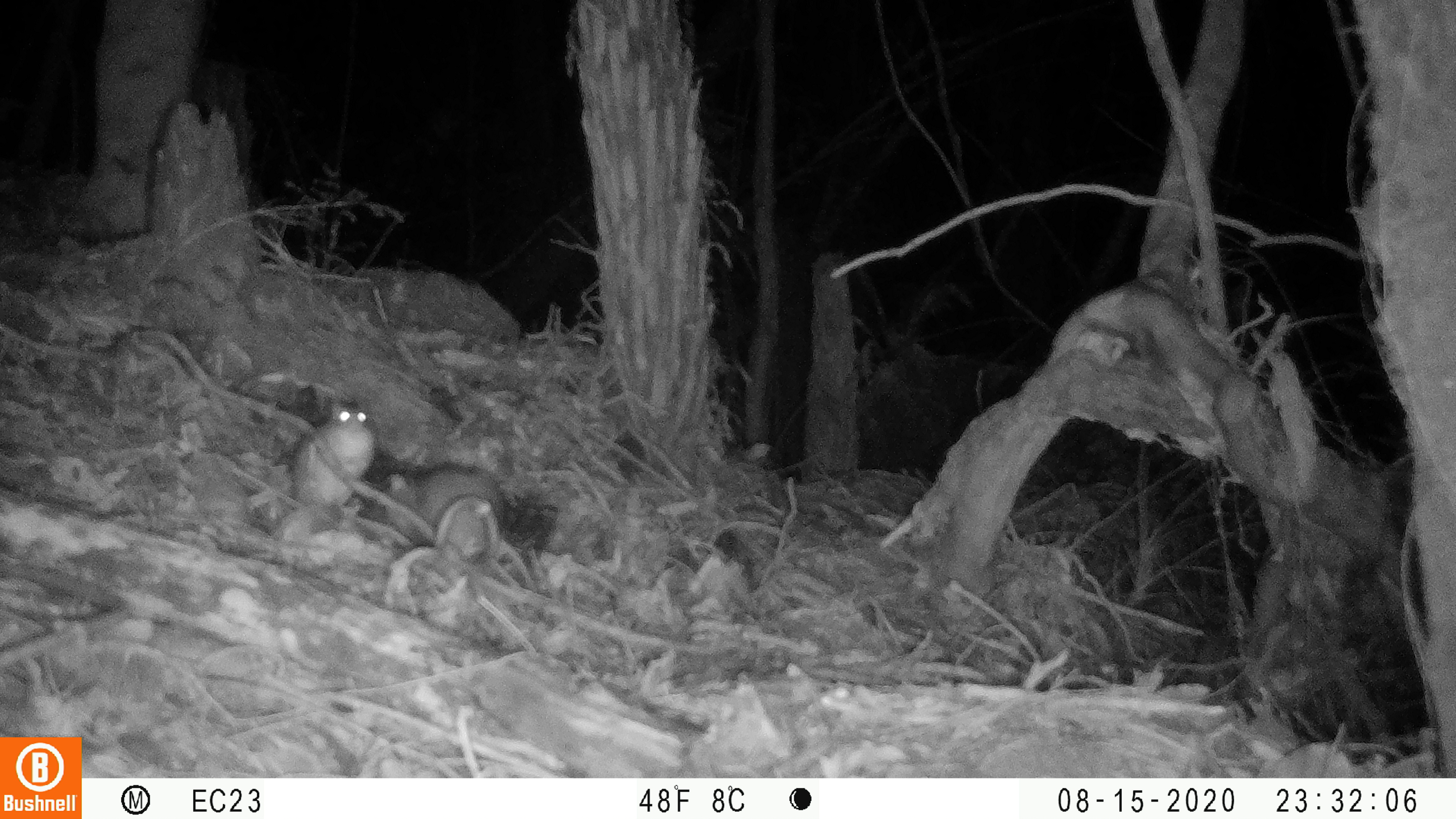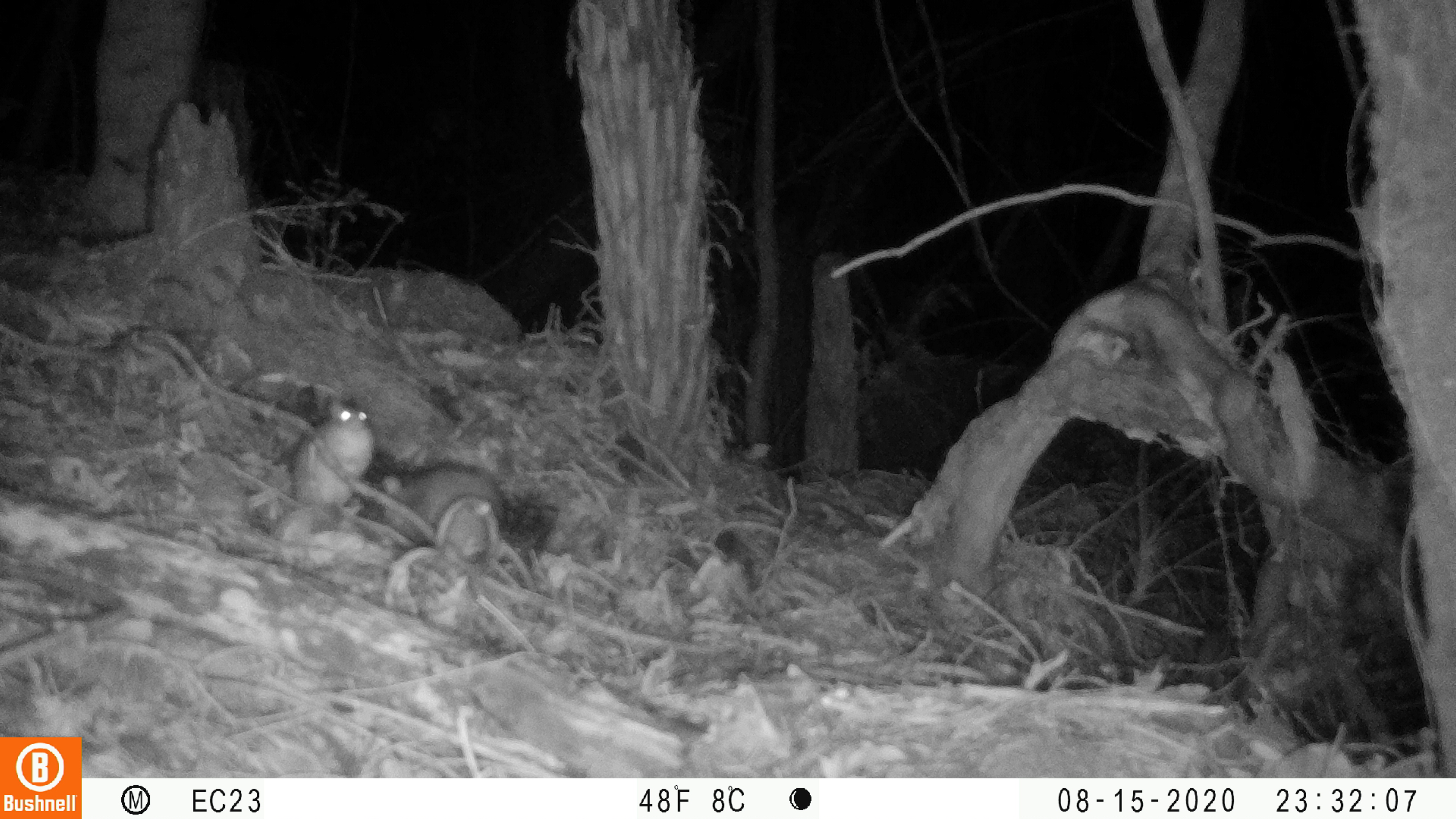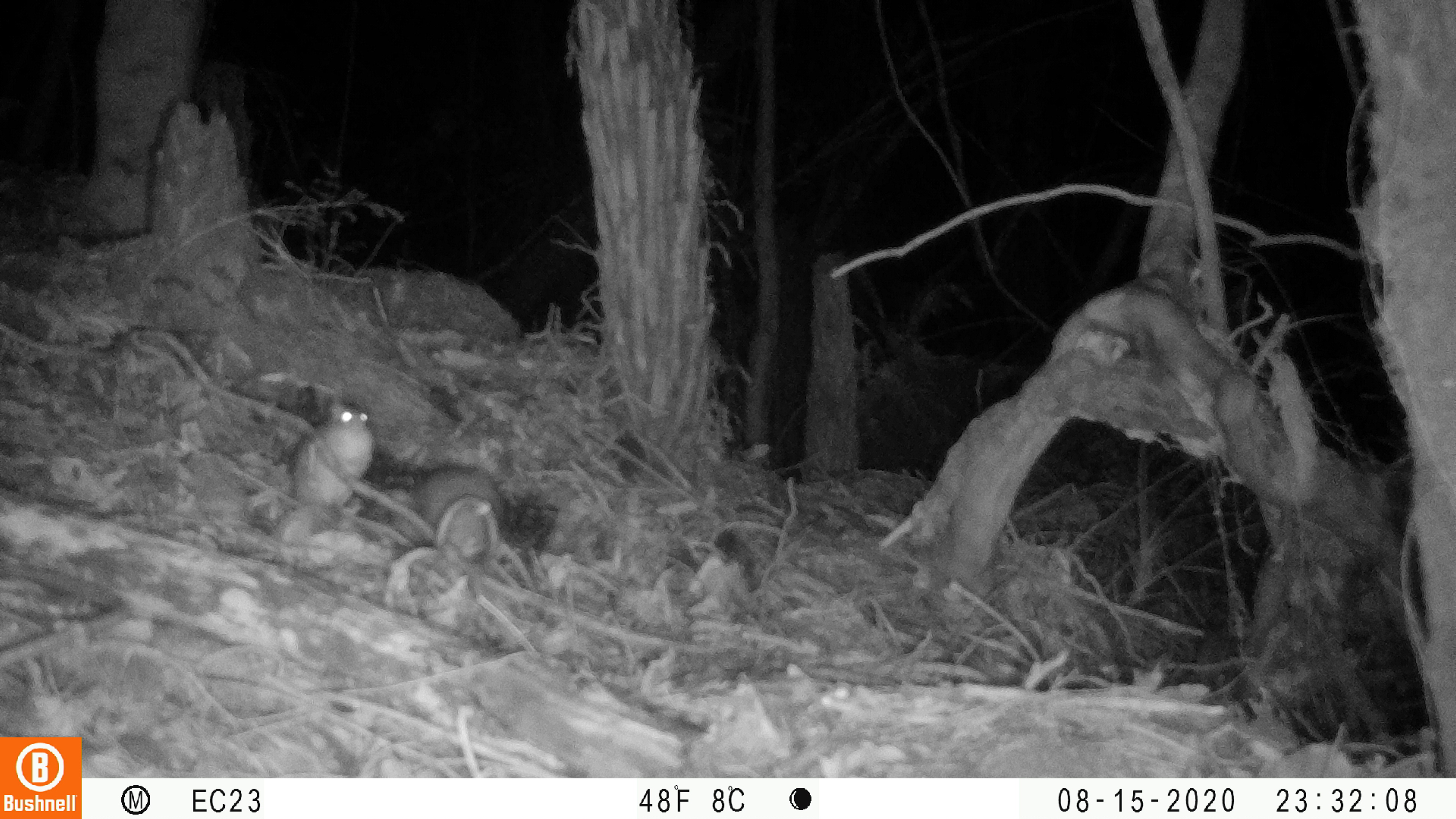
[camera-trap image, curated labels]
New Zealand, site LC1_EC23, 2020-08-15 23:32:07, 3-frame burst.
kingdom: Animalia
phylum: Chordata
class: Mammalia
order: Rodentia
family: Muridae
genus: Rattus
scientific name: Rattus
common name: rat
Rat (Rattus).